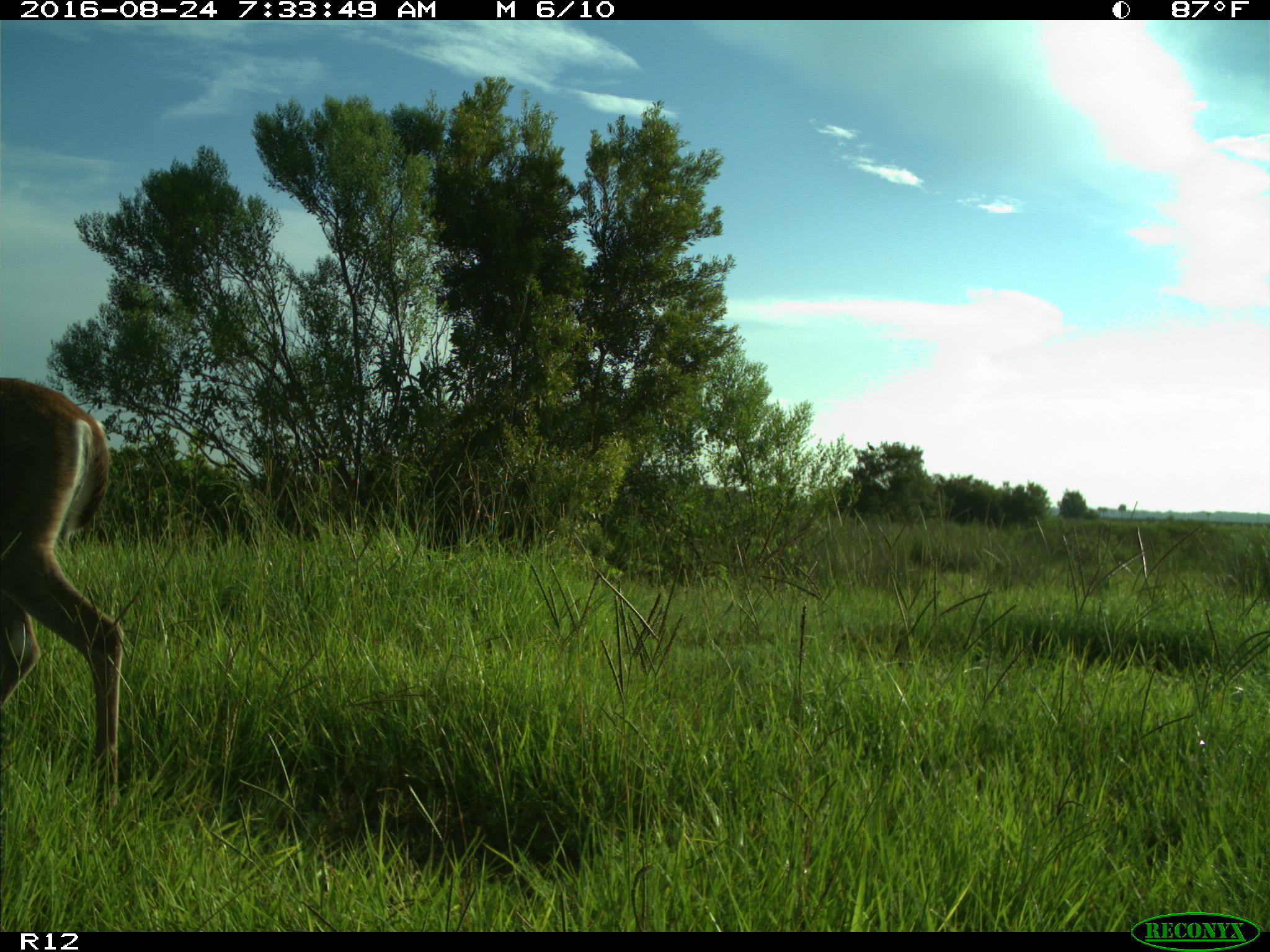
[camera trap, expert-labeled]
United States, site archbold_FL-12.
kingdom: Animalia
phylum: Chordata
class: Mammalia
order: Artiodactyla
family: Cervidae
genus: Odocoileus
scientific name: Odocoileus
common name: deer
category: unidentified deer